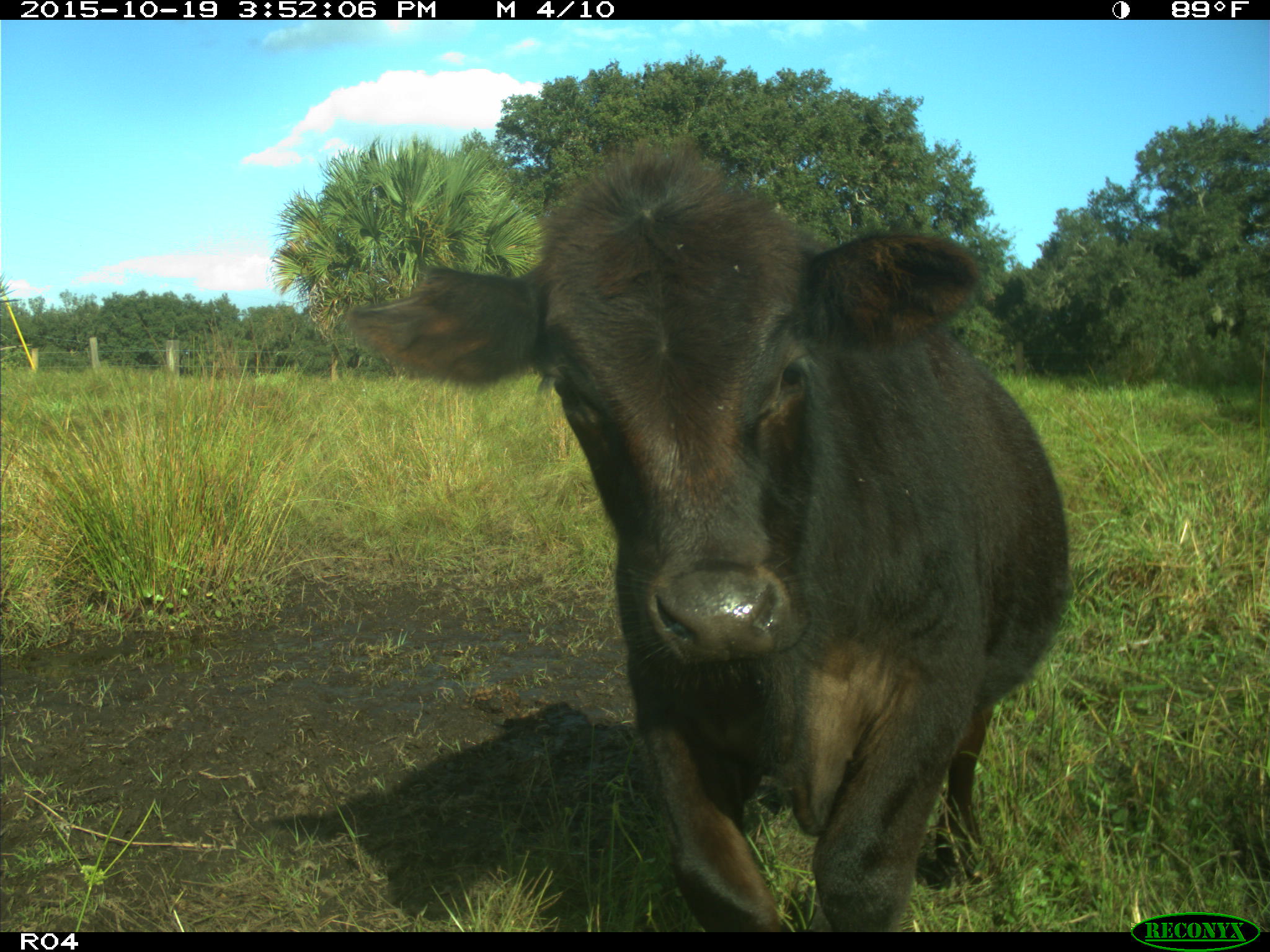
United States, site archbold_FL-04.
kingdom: Animalia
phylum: Chordata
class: Mammalia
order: Artiodactyla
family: Bovidae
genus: Bos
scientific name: Bos taurus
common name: domestic cow